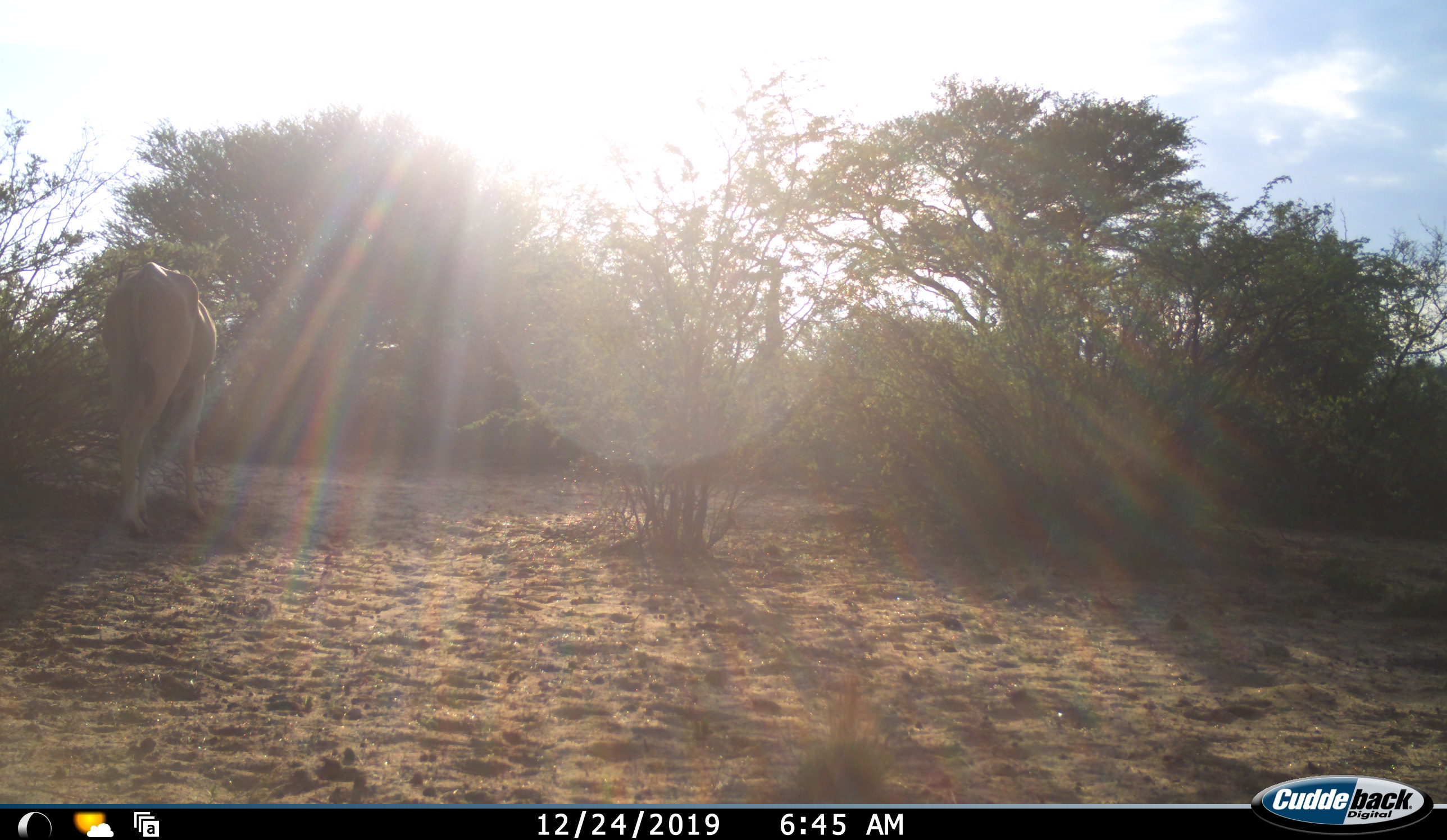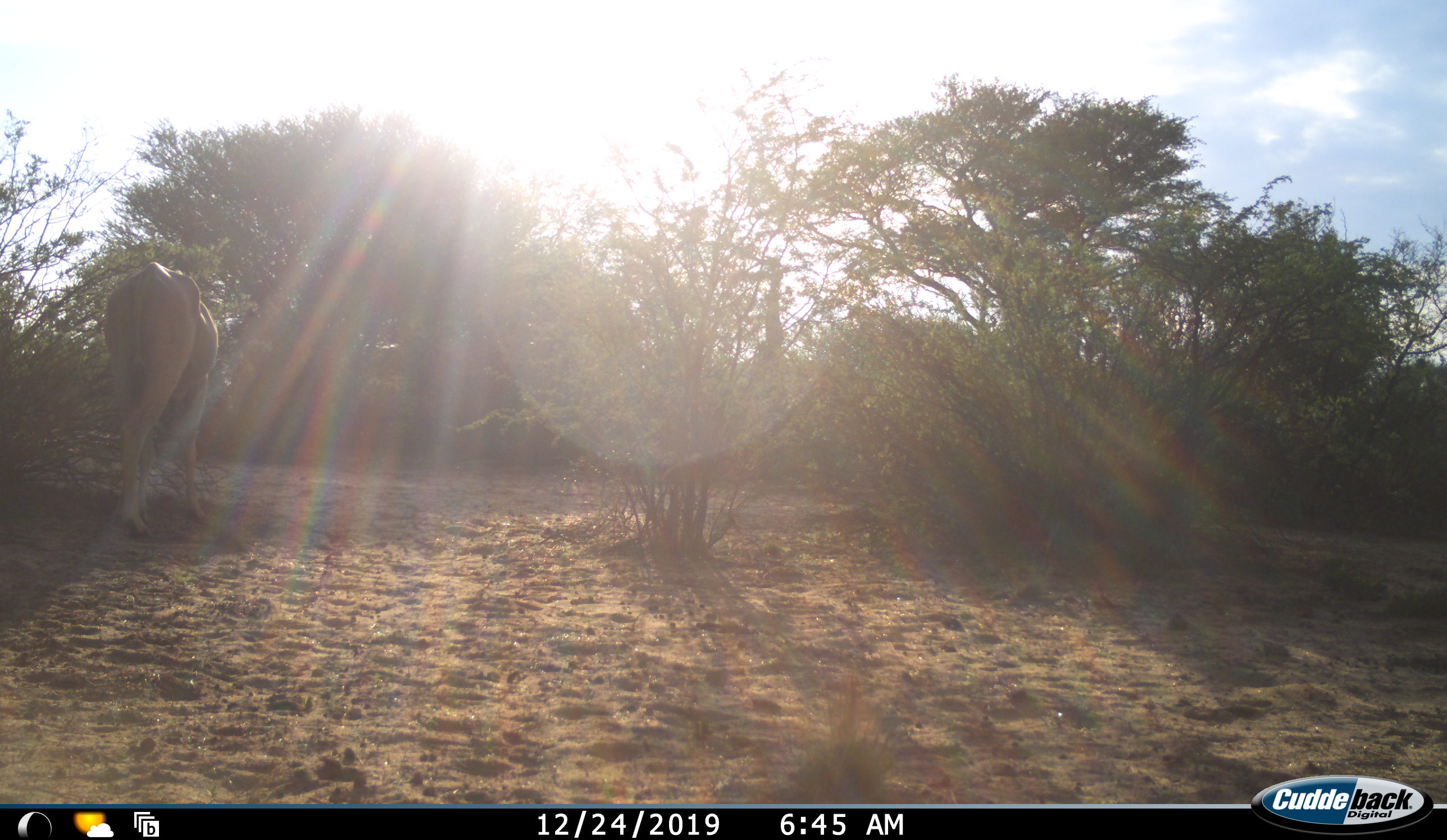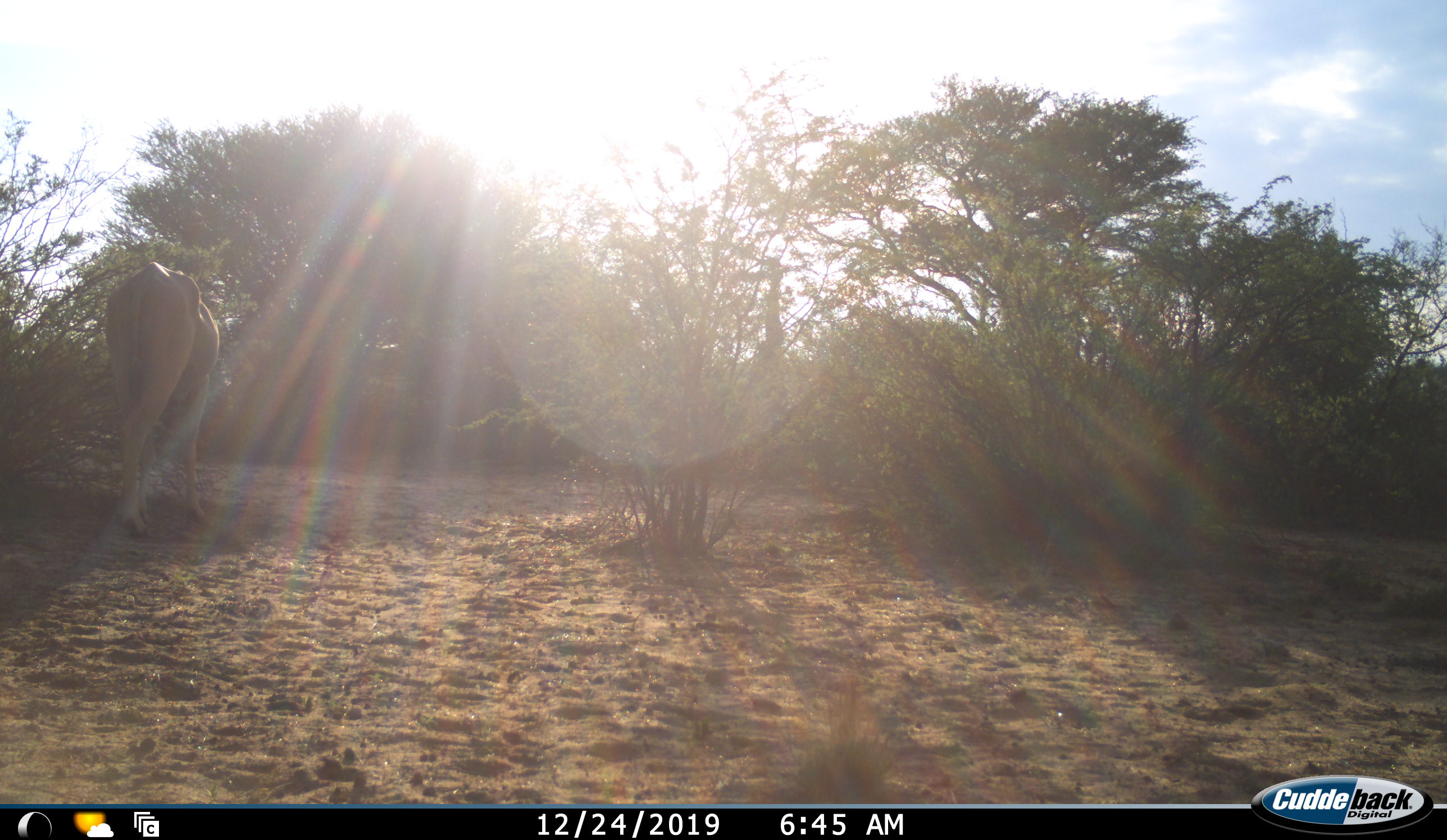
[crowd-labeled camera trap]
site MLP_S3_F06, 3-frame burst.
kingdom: Animalia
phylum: Chordata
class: Mammalia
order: Artiodactyla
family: Bovidae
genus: Tragelaphus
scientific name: Tragelaphus oryx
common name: eland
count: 1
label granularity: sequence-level